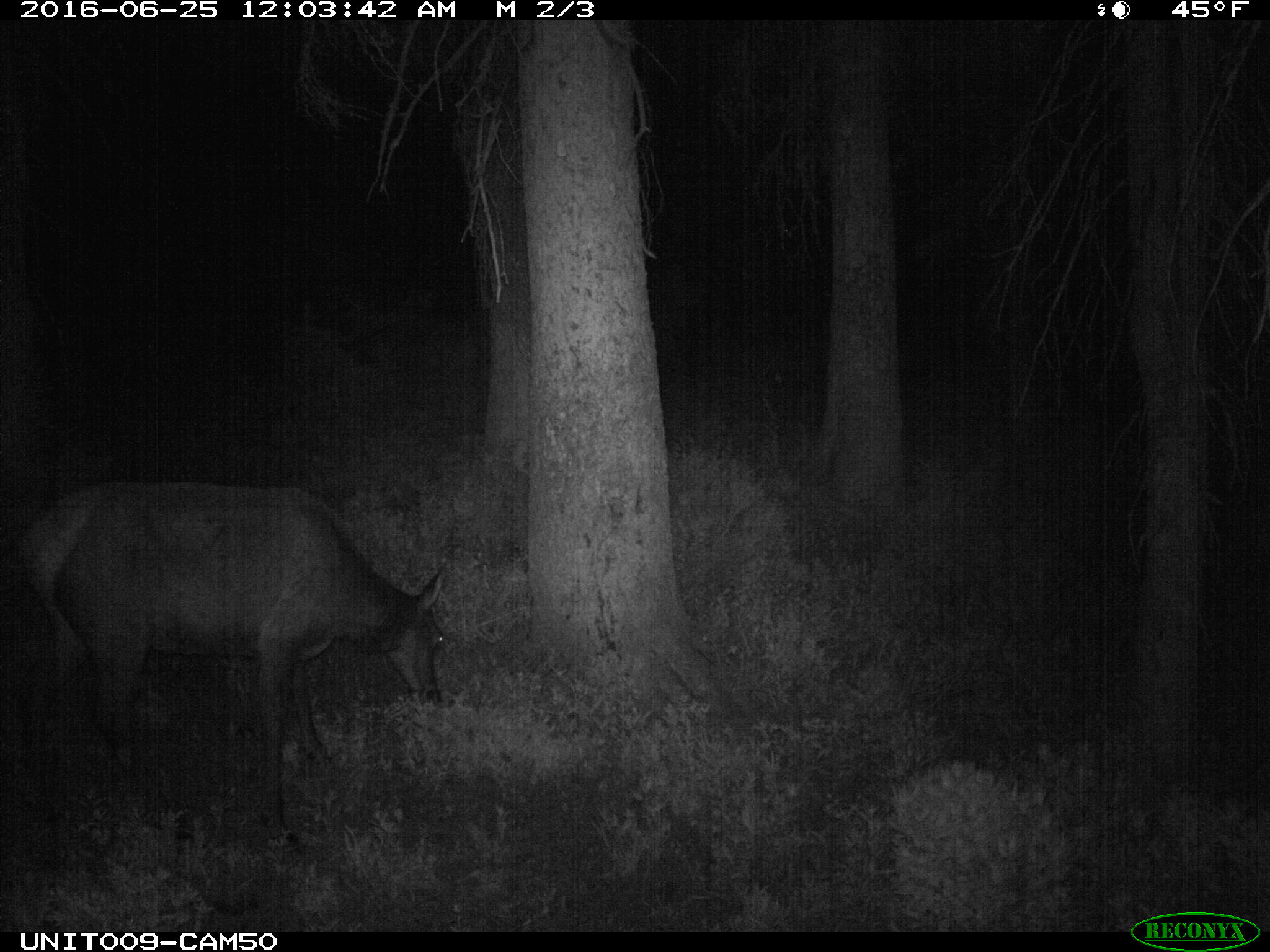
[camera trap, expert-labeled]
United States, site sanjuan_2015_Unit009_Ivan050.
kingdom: Animalia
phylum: Chordata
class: Mammalia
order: Artiodactyla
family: Cervidae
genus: Cervus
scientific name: Cervus elaphus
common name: red deer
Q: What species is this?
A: Cervus elaphus (red deer).